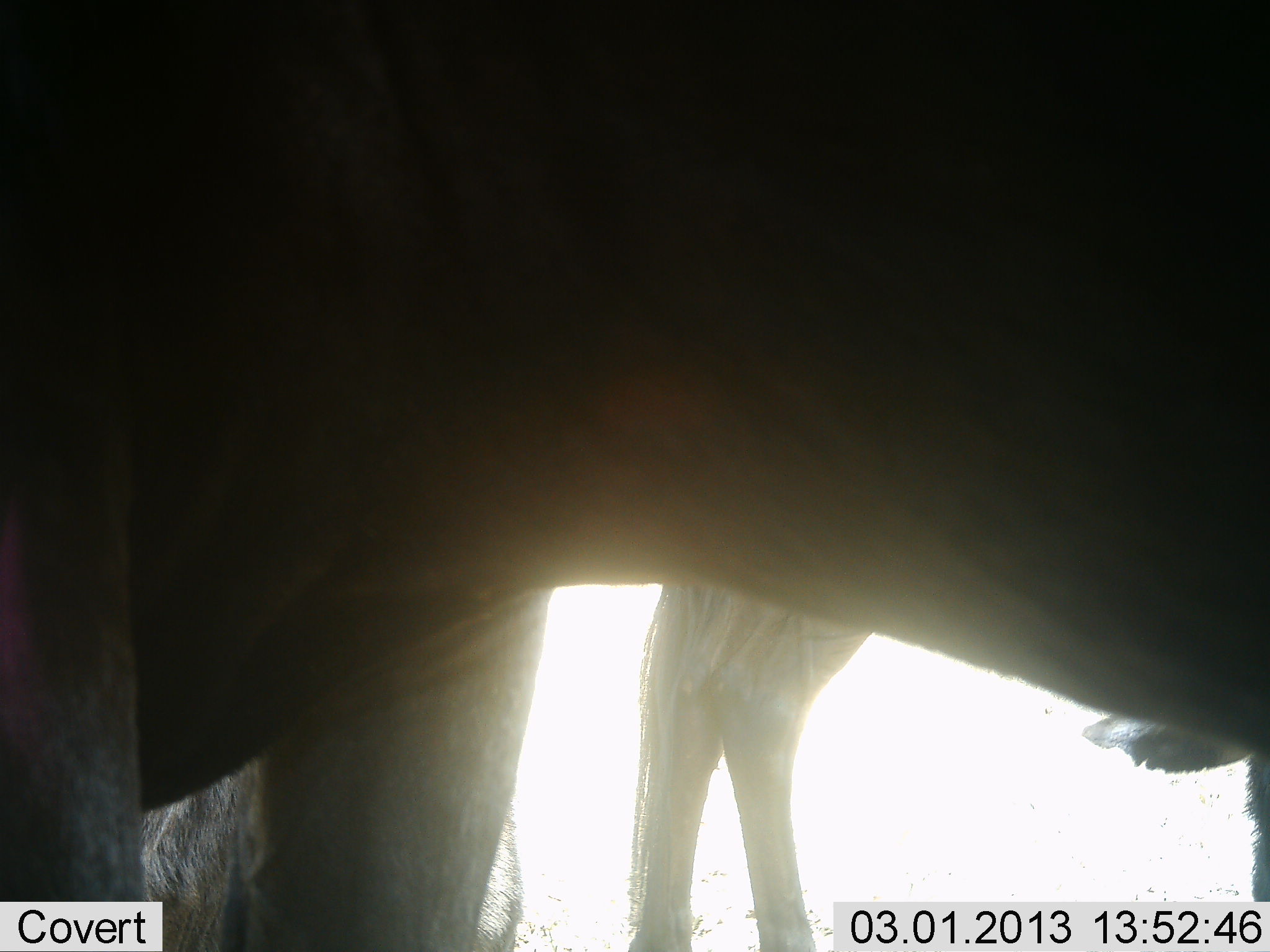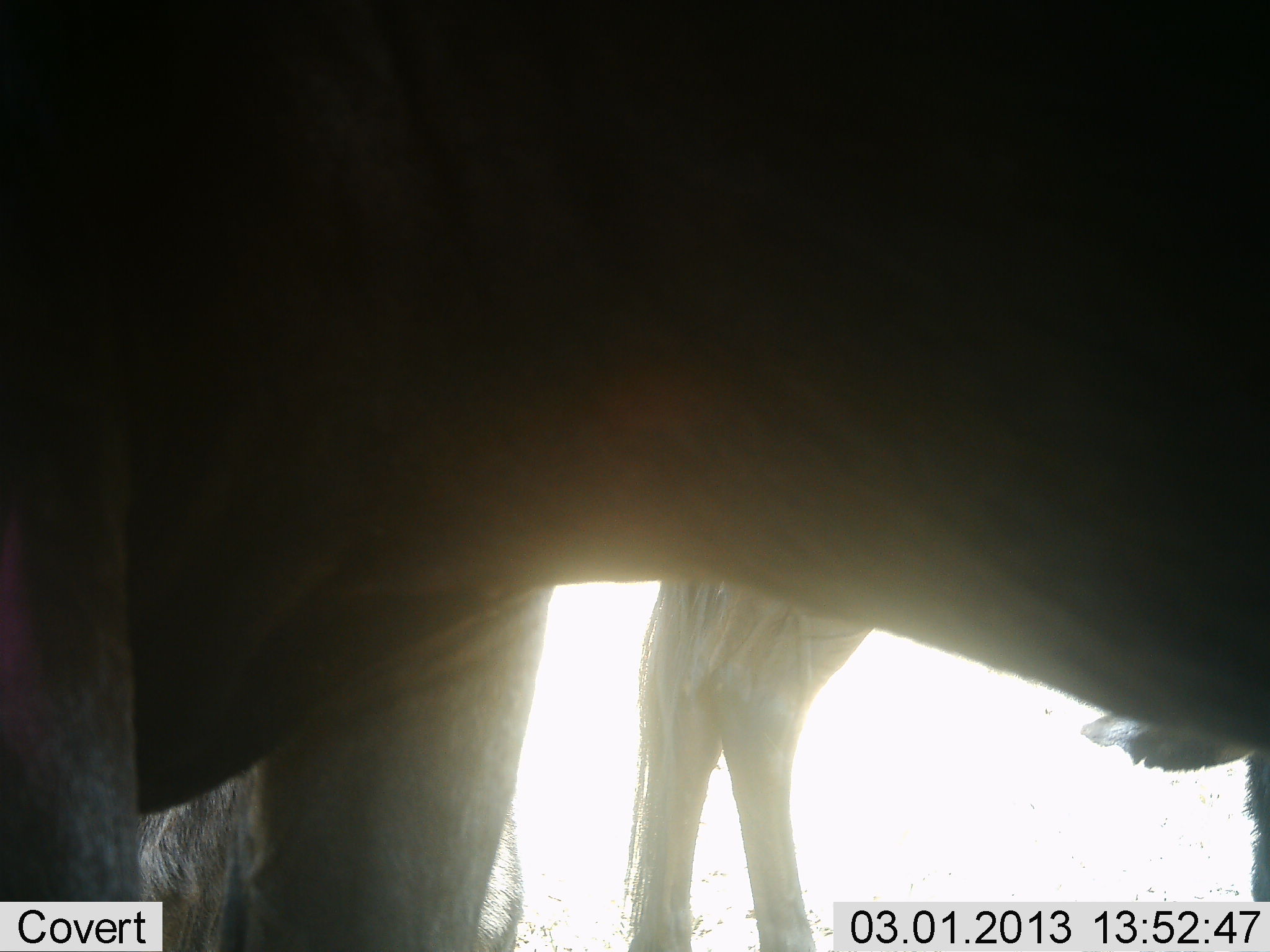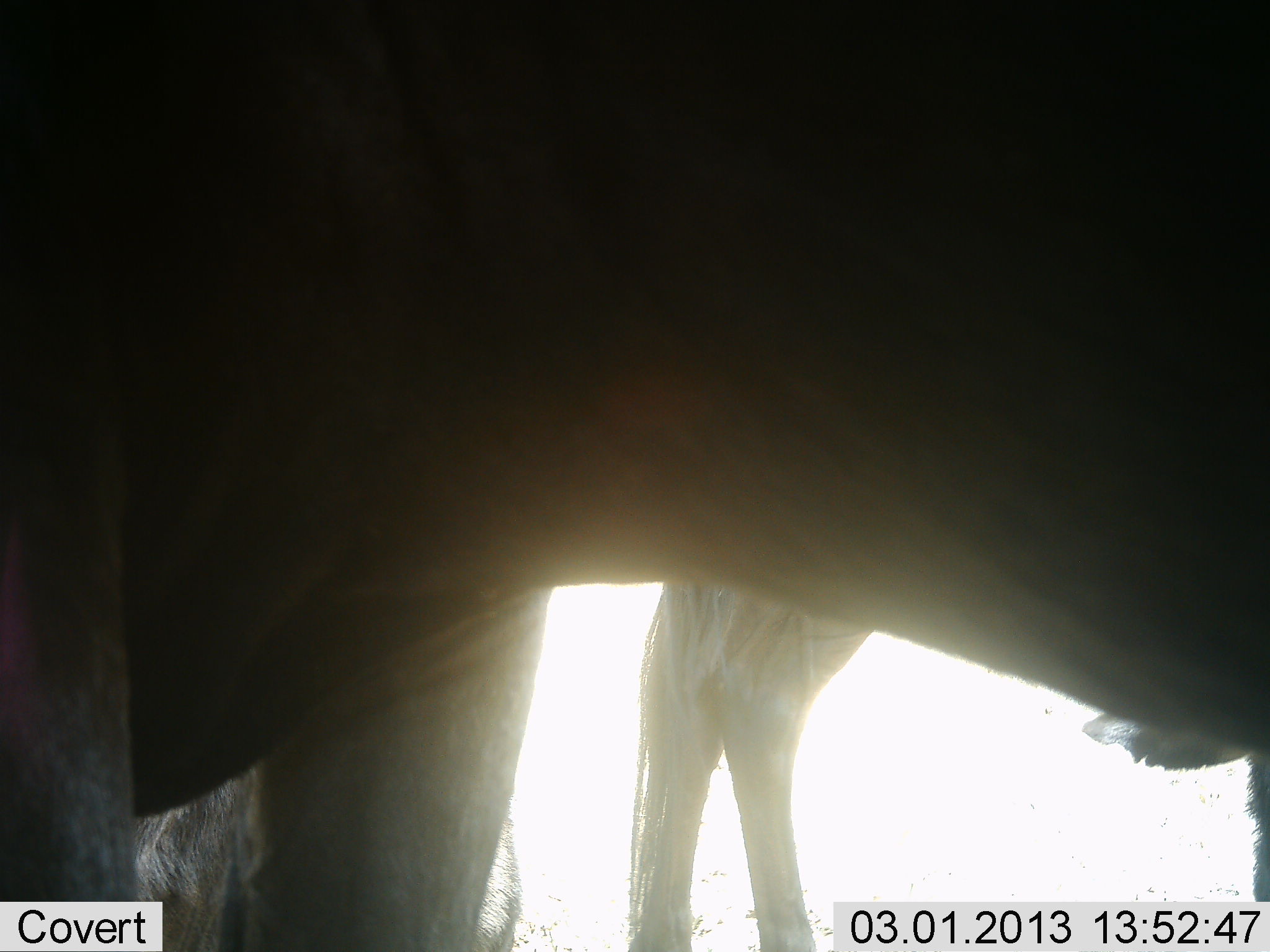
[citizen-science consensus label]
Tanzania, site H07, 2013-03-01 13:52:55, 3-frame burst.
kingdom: Animalia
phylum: Chordata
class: Mammalia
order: Artiodactyla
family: Bovidae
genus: Connochaetes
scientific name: Connochaetes taurinus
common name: blue wildebeest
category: wildebeest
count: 2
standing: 92%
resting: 20%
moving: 4%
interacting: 0%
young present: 0%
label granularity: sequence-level